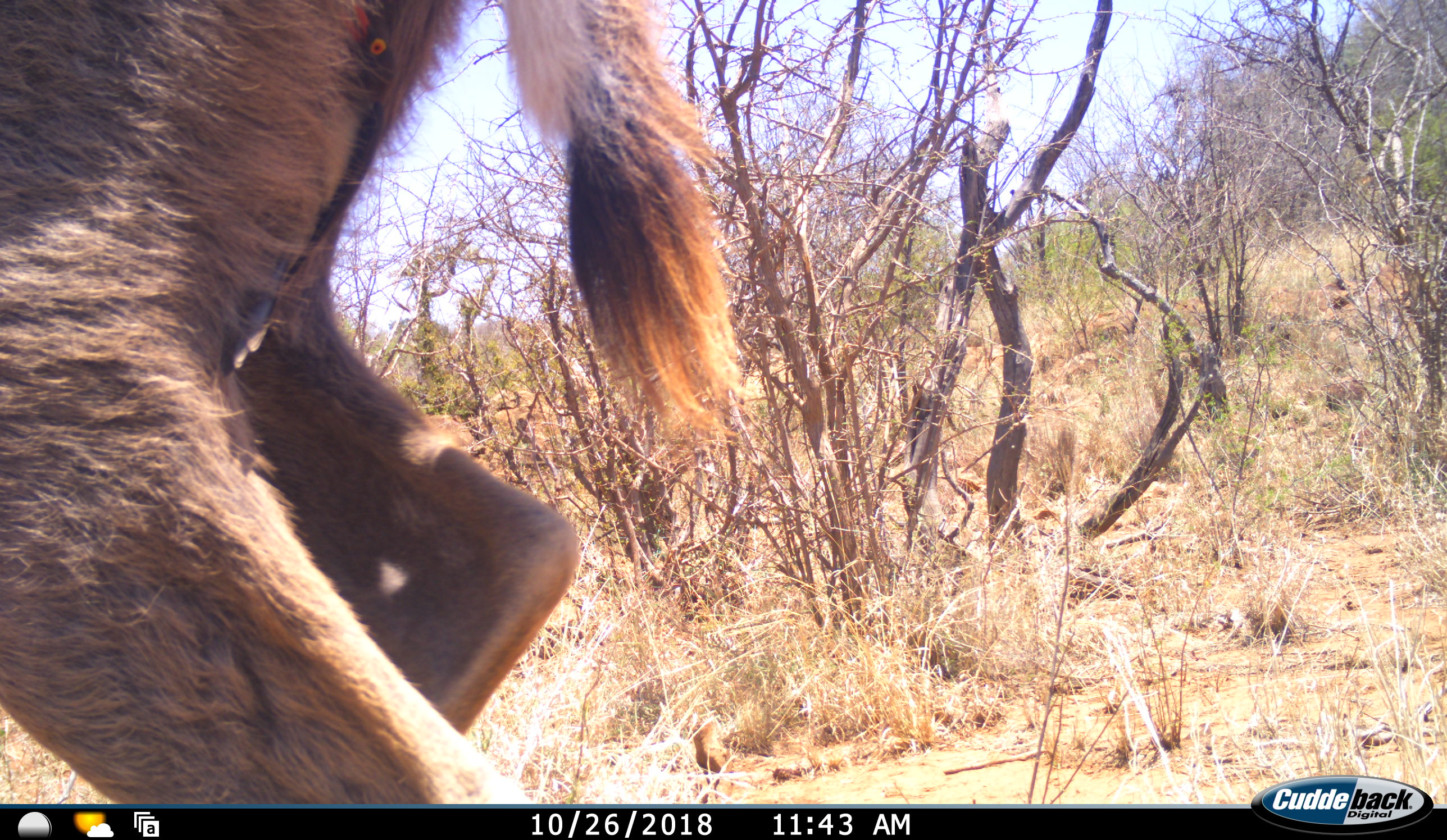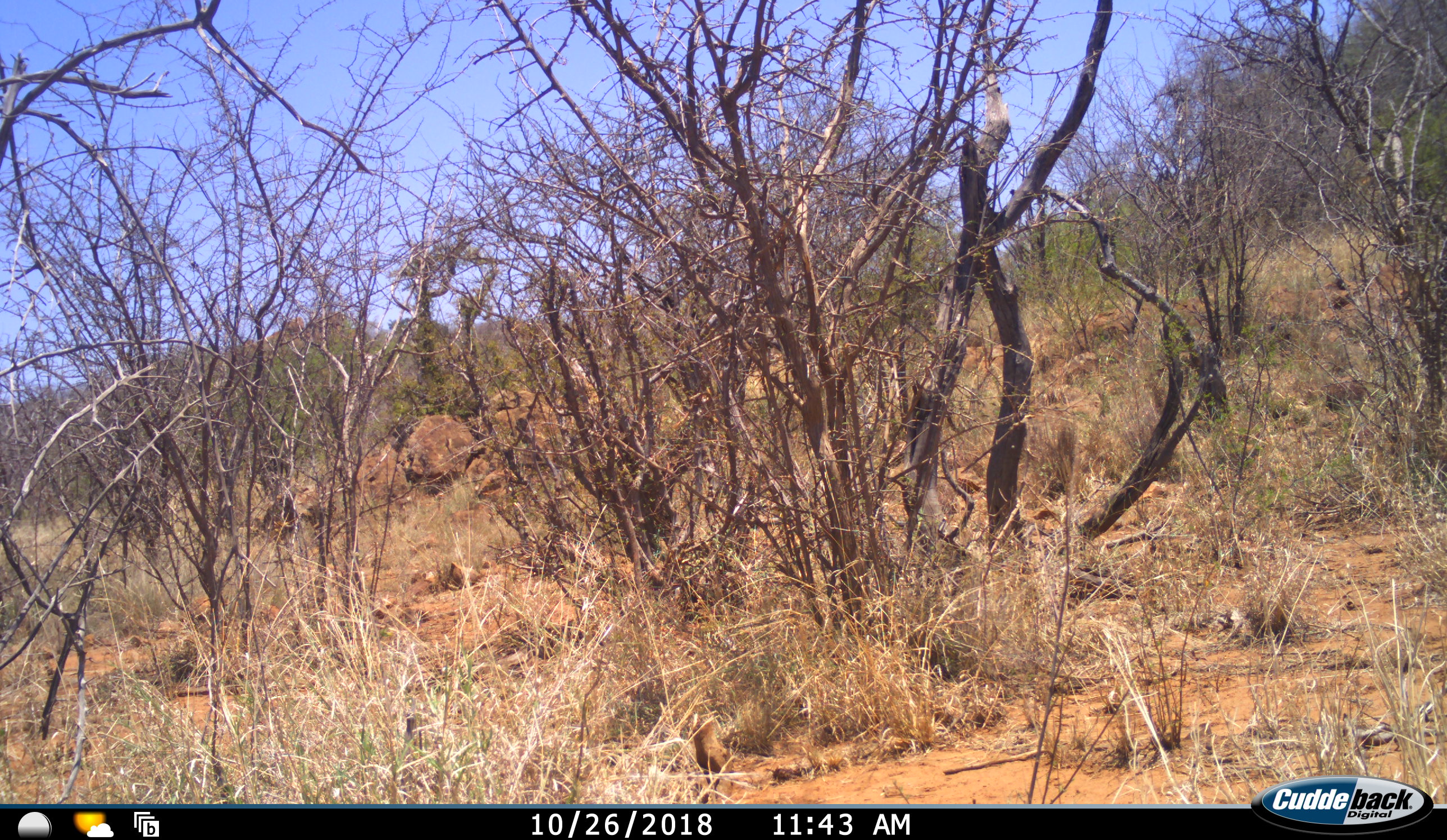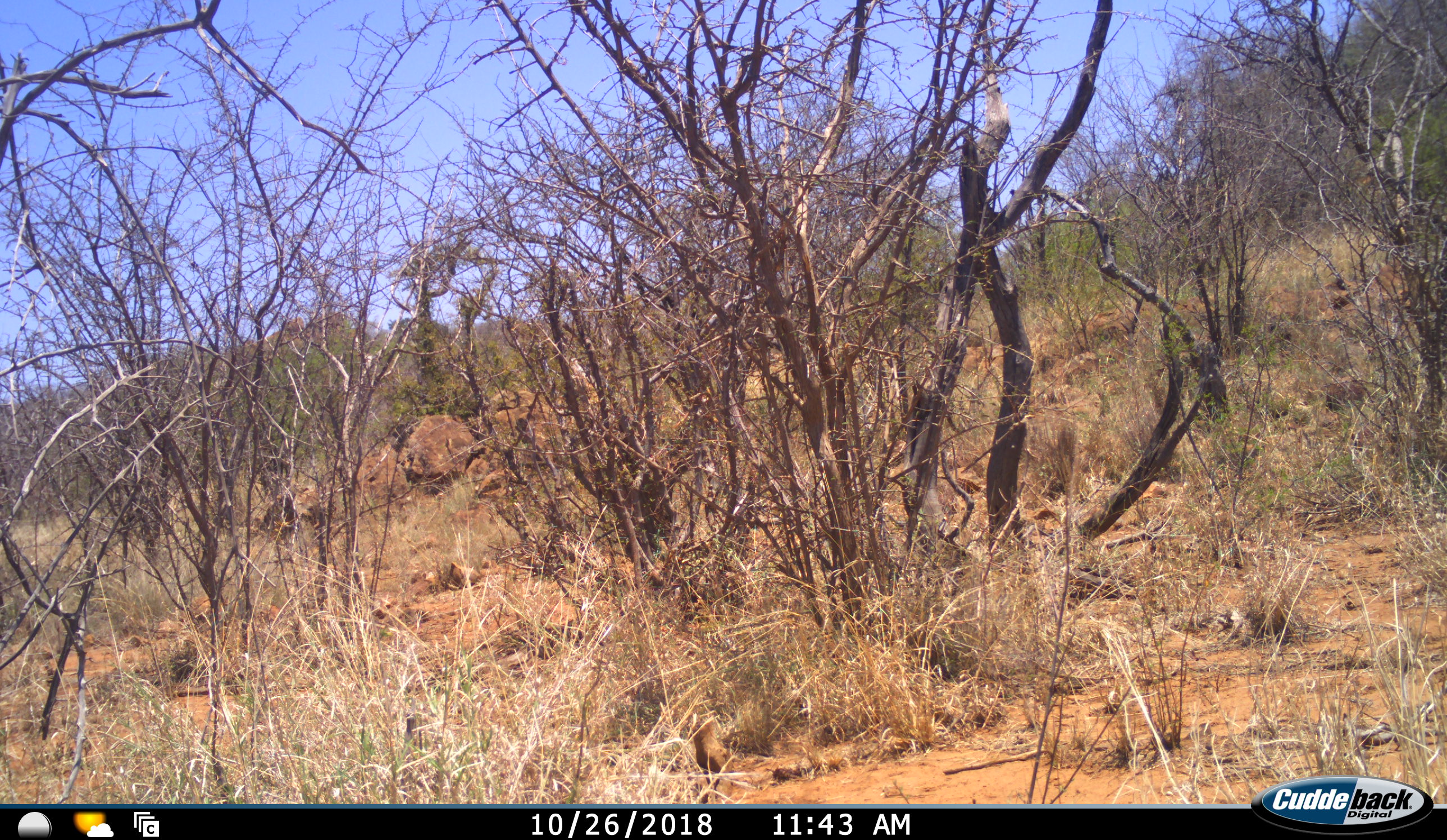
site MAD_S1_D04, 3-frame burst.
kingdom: Animalia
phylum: Chordata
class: Mammalia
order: Artiodactyla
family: Bovidae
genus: Kobus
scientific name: Kobus ellipsiprymnus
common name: waterbuck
Waterbuck (Kobus ellipsiprymnus), count 1. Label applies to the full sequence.